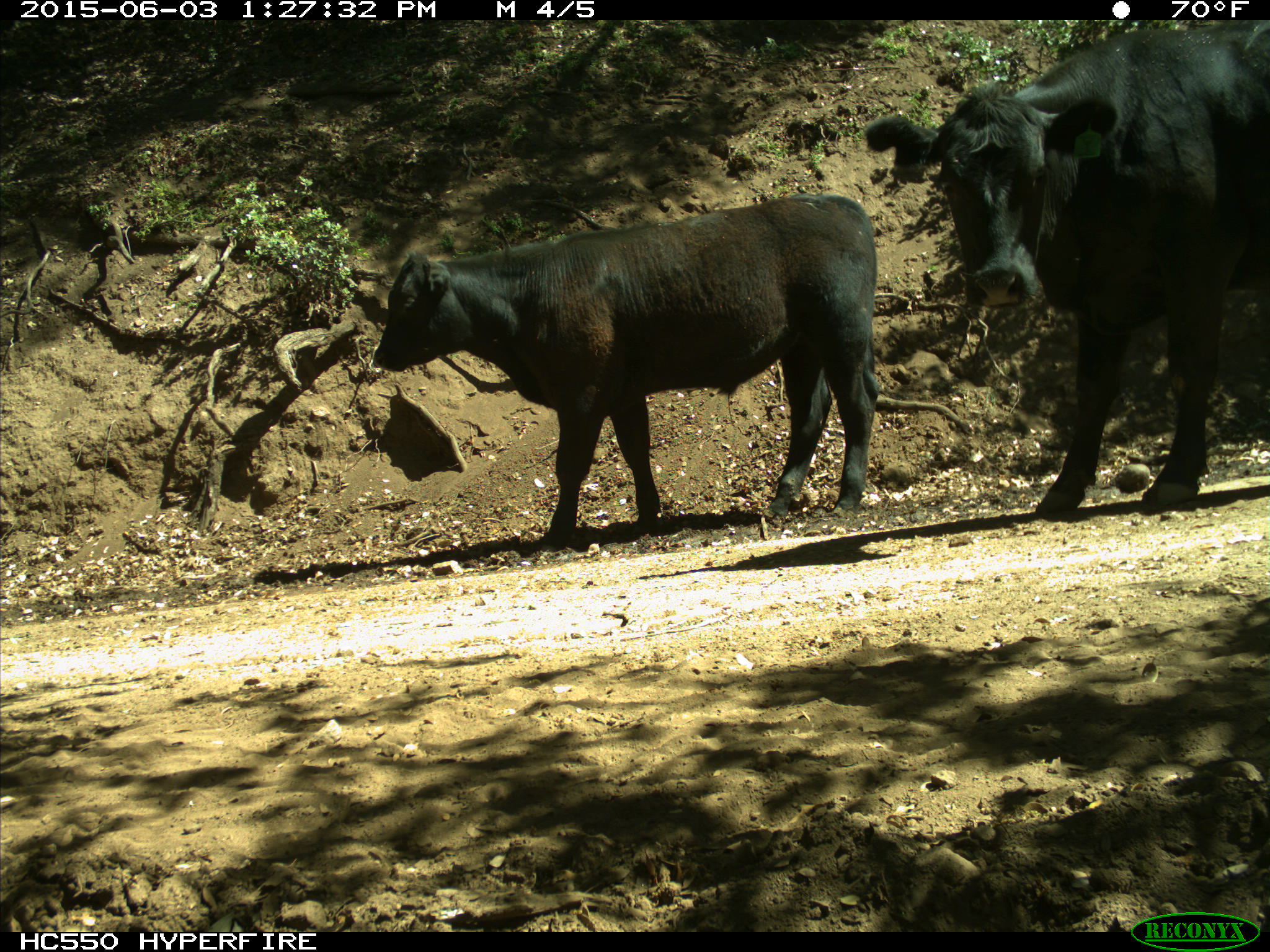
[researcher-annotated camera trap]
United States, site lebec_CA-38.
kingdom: Animalia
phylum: Chordata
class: Mammalia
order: Artiodactyla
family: Bovidae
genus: Bos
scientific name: Bos taurus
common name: domestic cow